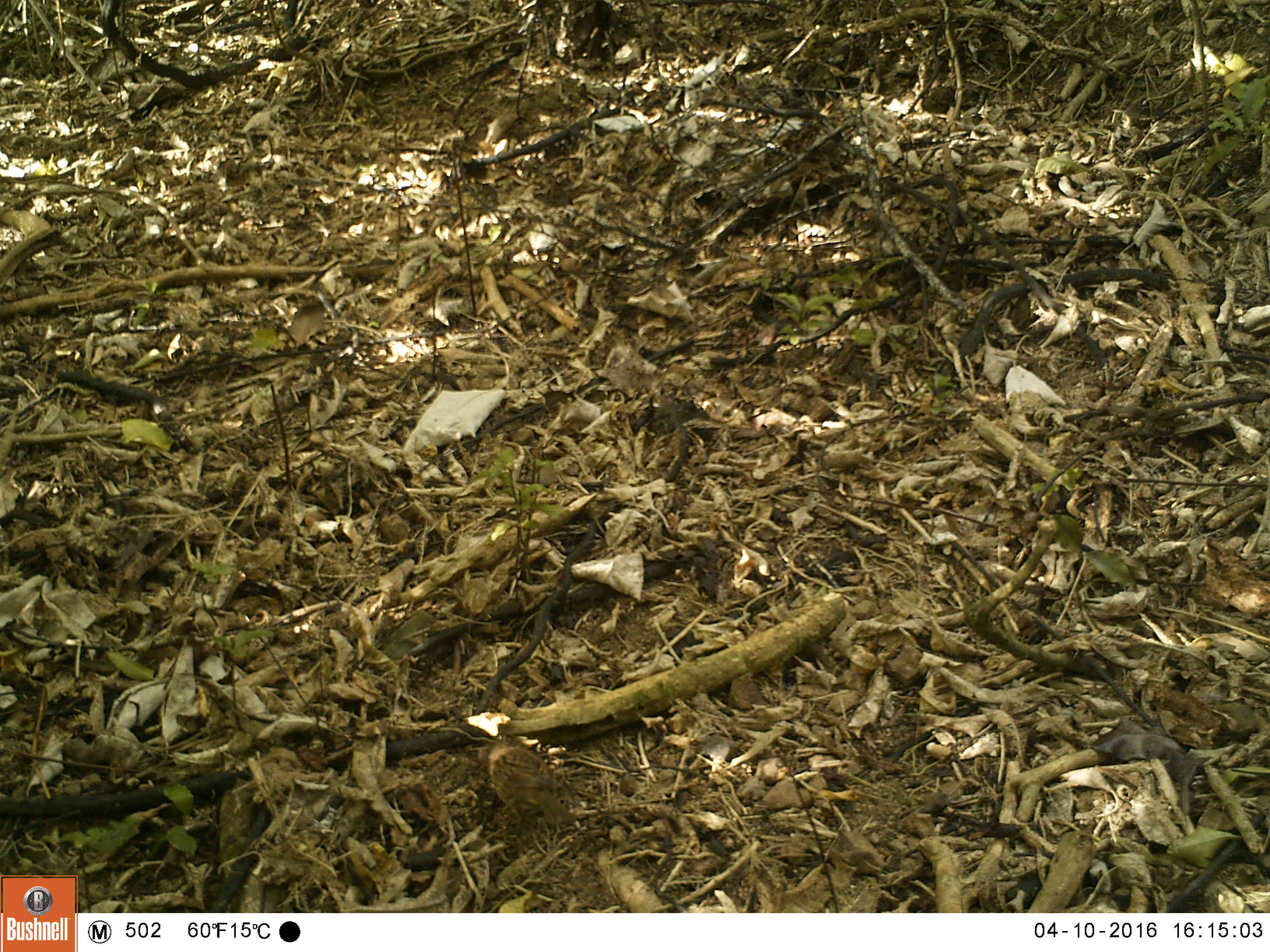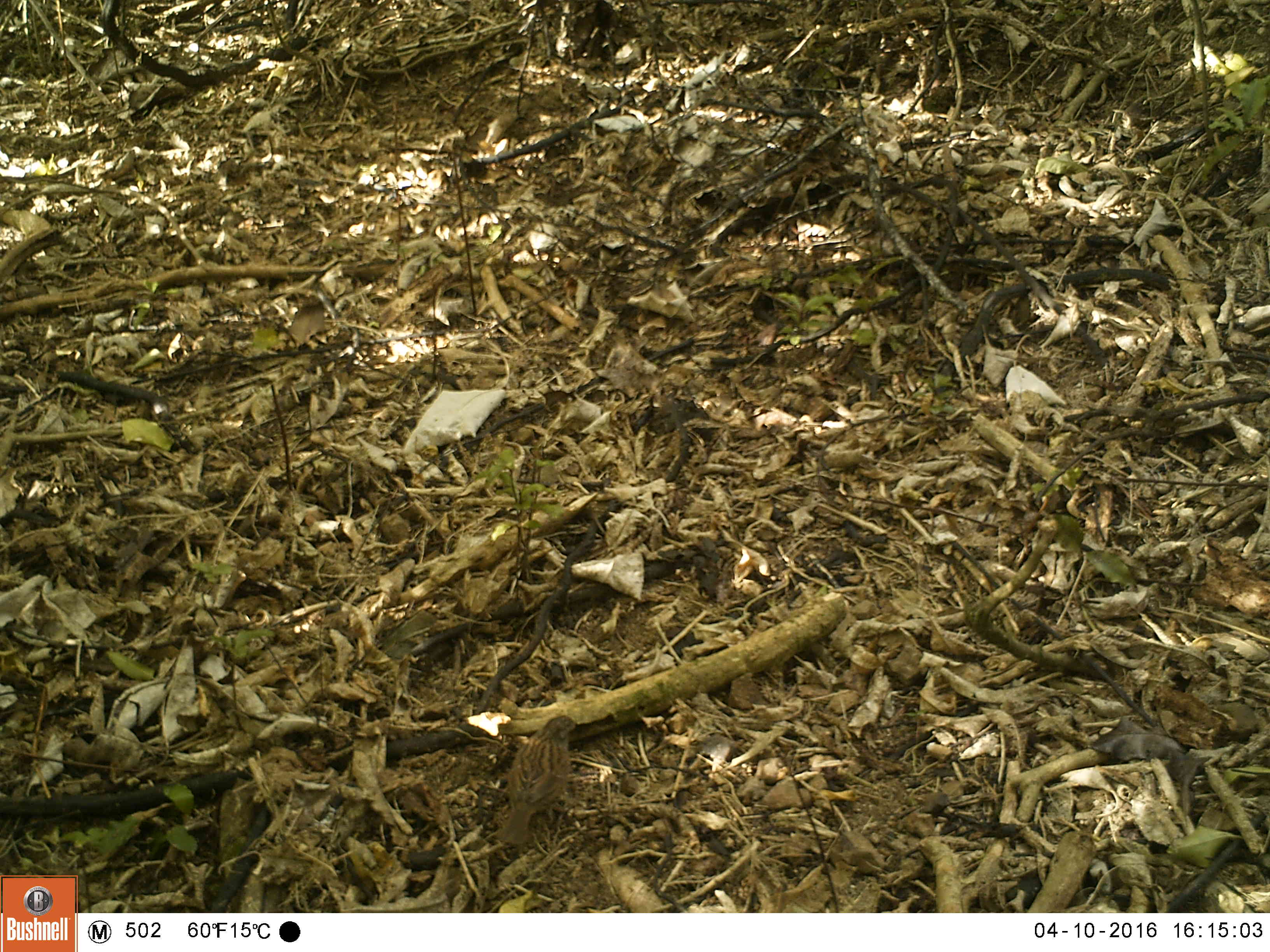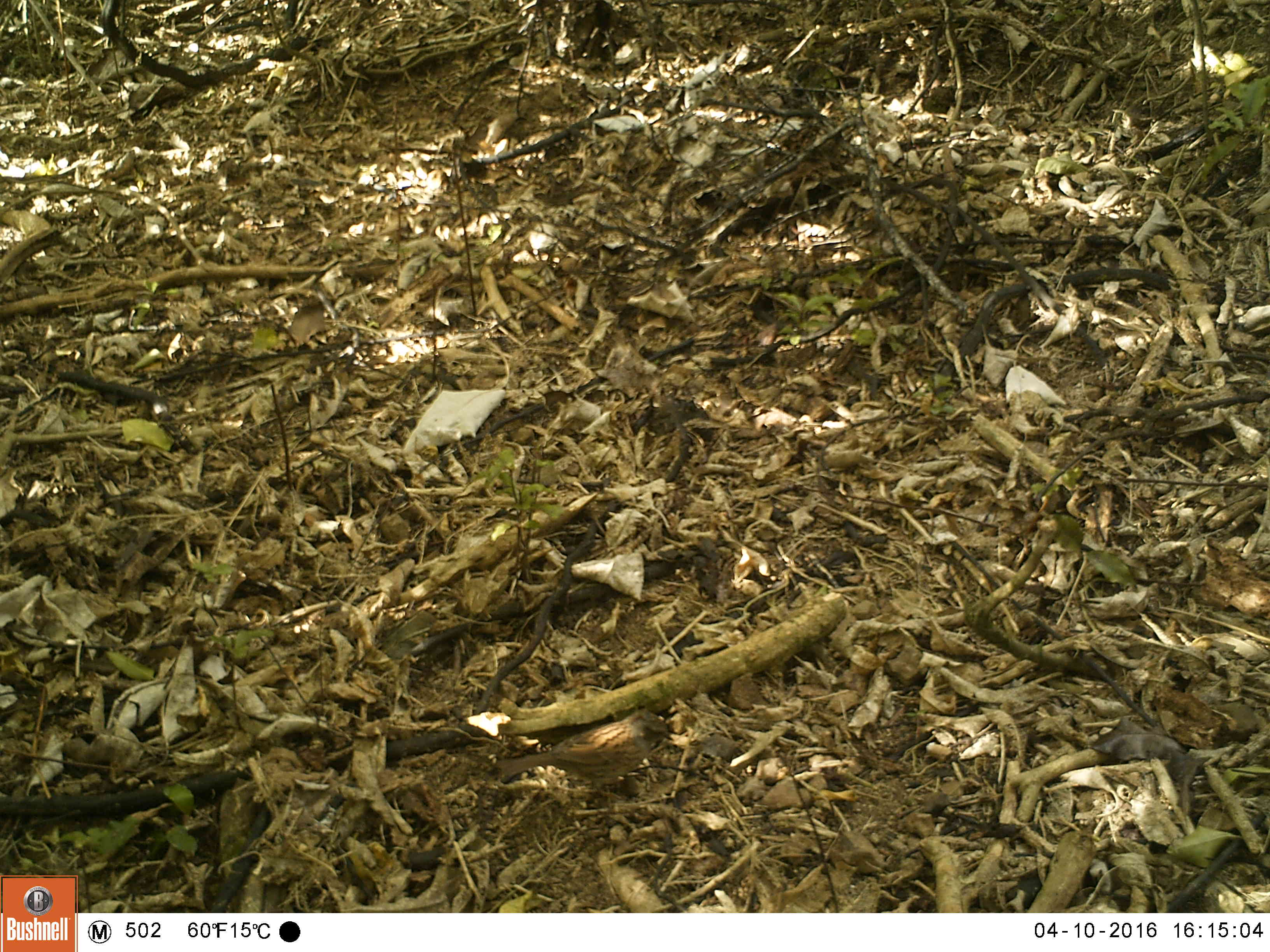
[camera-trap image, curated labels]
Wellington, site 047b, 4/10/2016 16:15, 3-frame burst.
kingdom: Animalia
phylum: Chordata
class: Aves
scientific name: Aves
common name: bird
Bird (Aves).